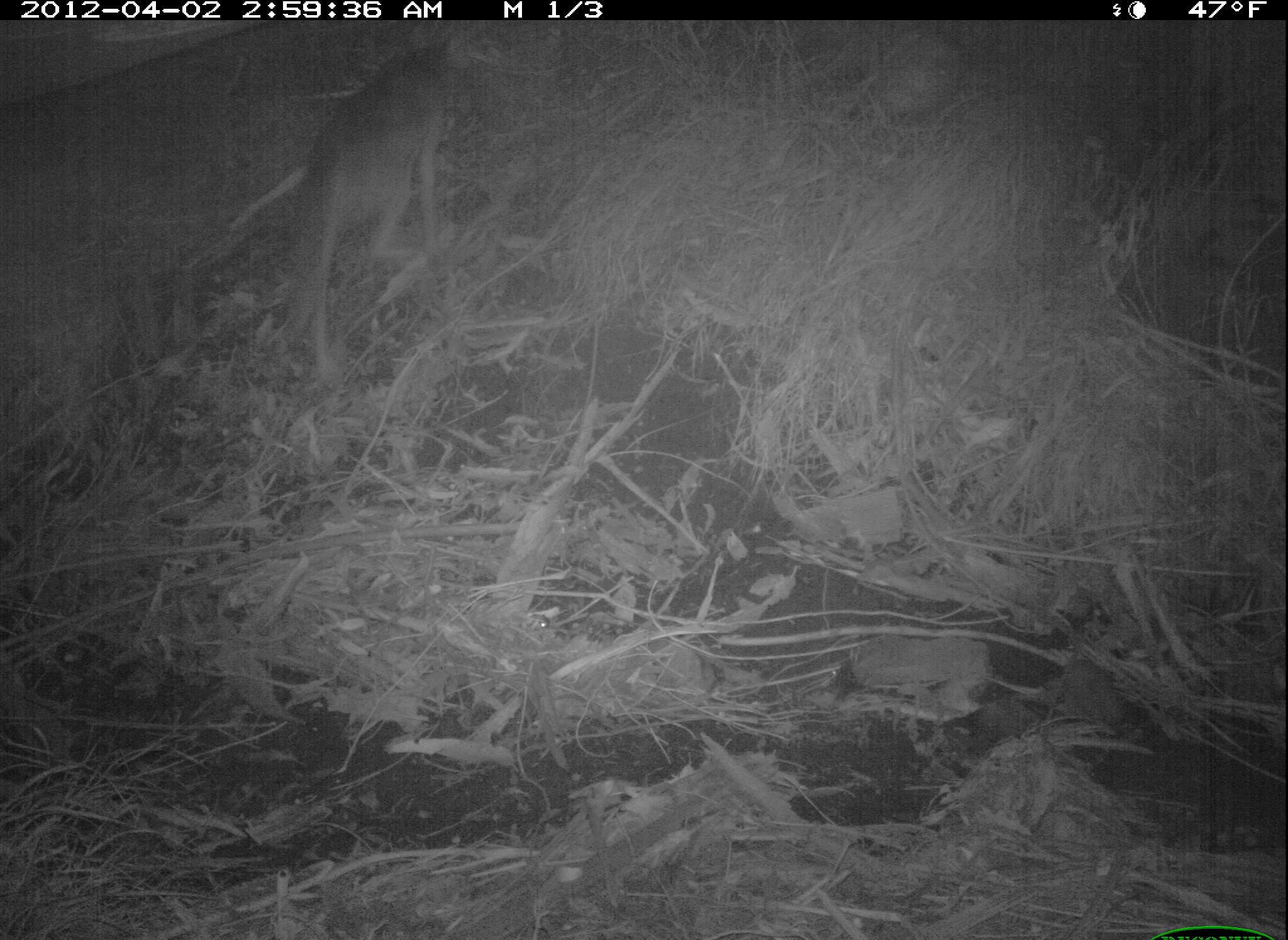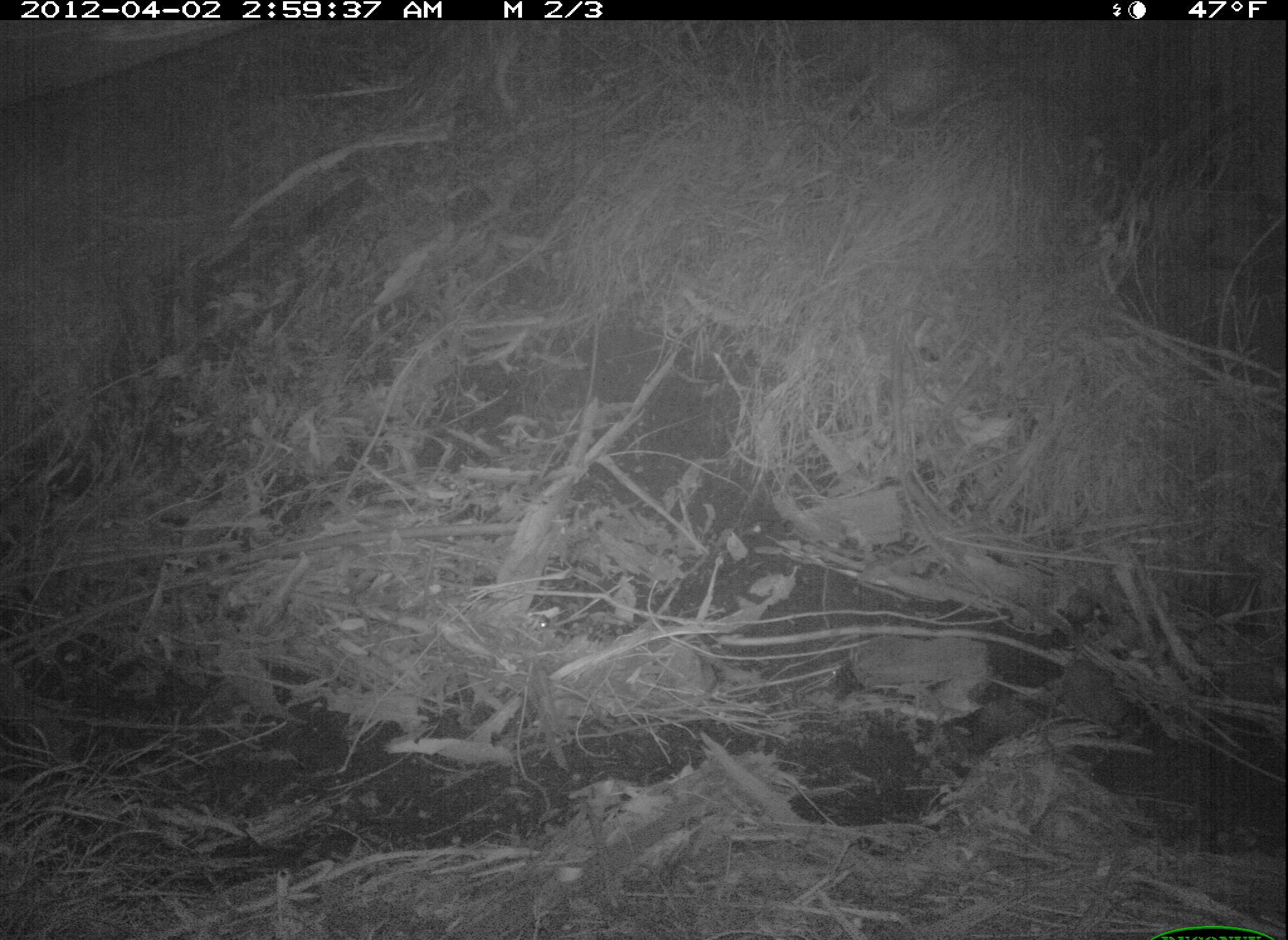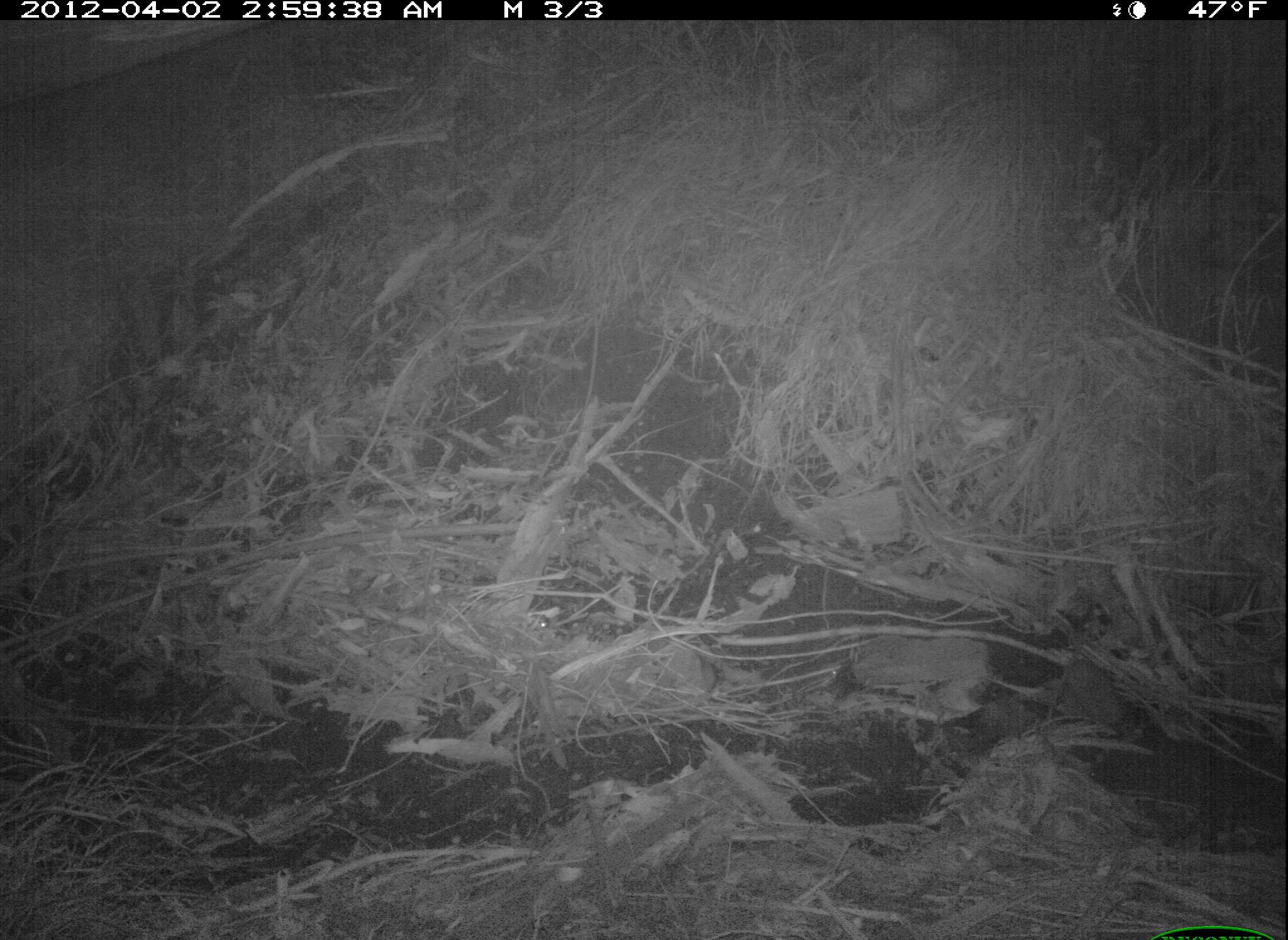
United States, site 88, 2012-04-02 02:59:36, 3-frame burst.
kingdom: Animalia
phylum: Chordata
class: Mammalia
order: Carnivora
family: Canidae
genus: Canis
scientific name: Canis latrans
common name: coyote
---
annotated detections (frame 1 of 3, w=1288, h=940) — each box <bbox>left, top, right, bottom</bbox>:
coyote: <bbox>267, 26, 473, 385</bbox>